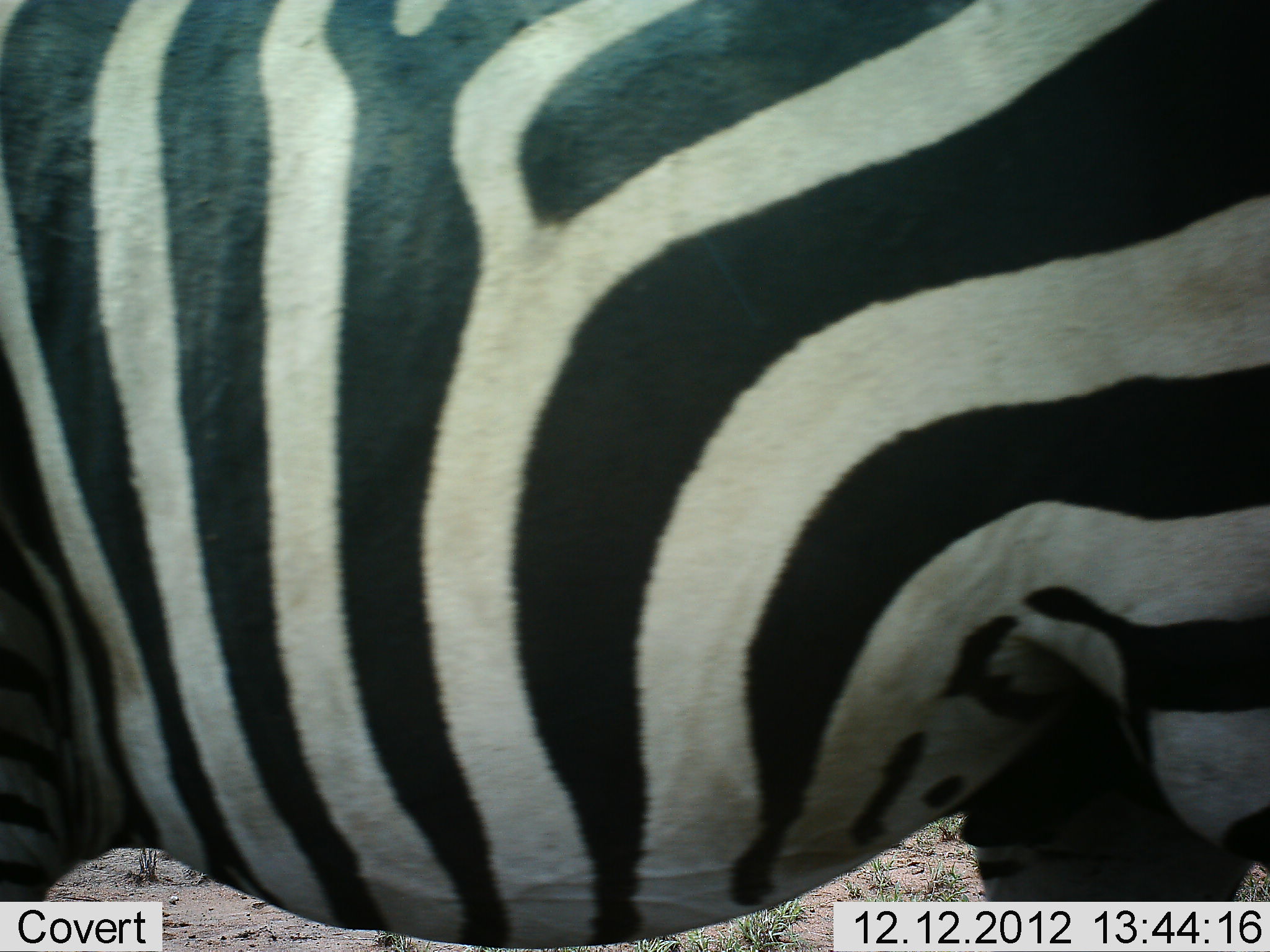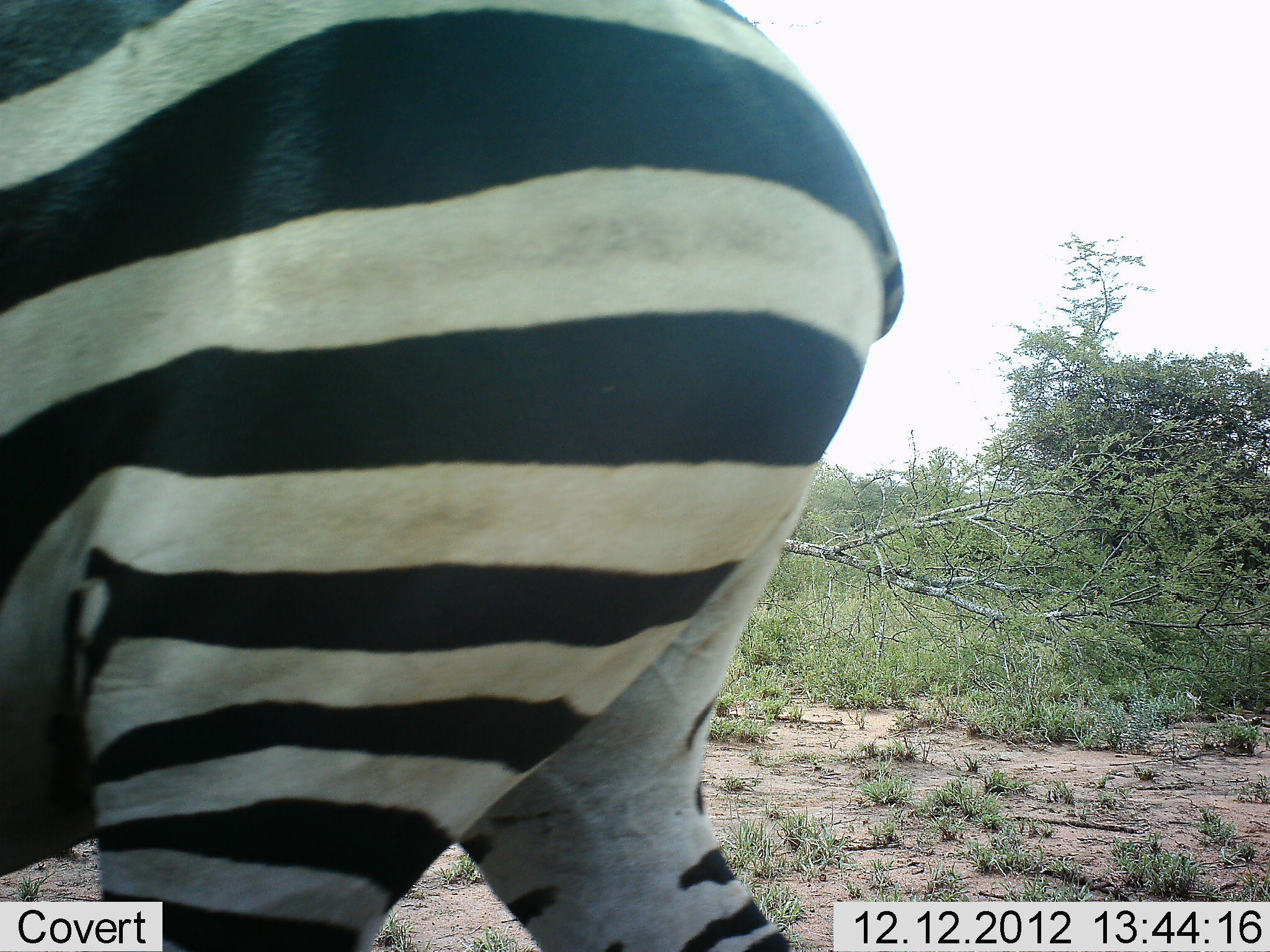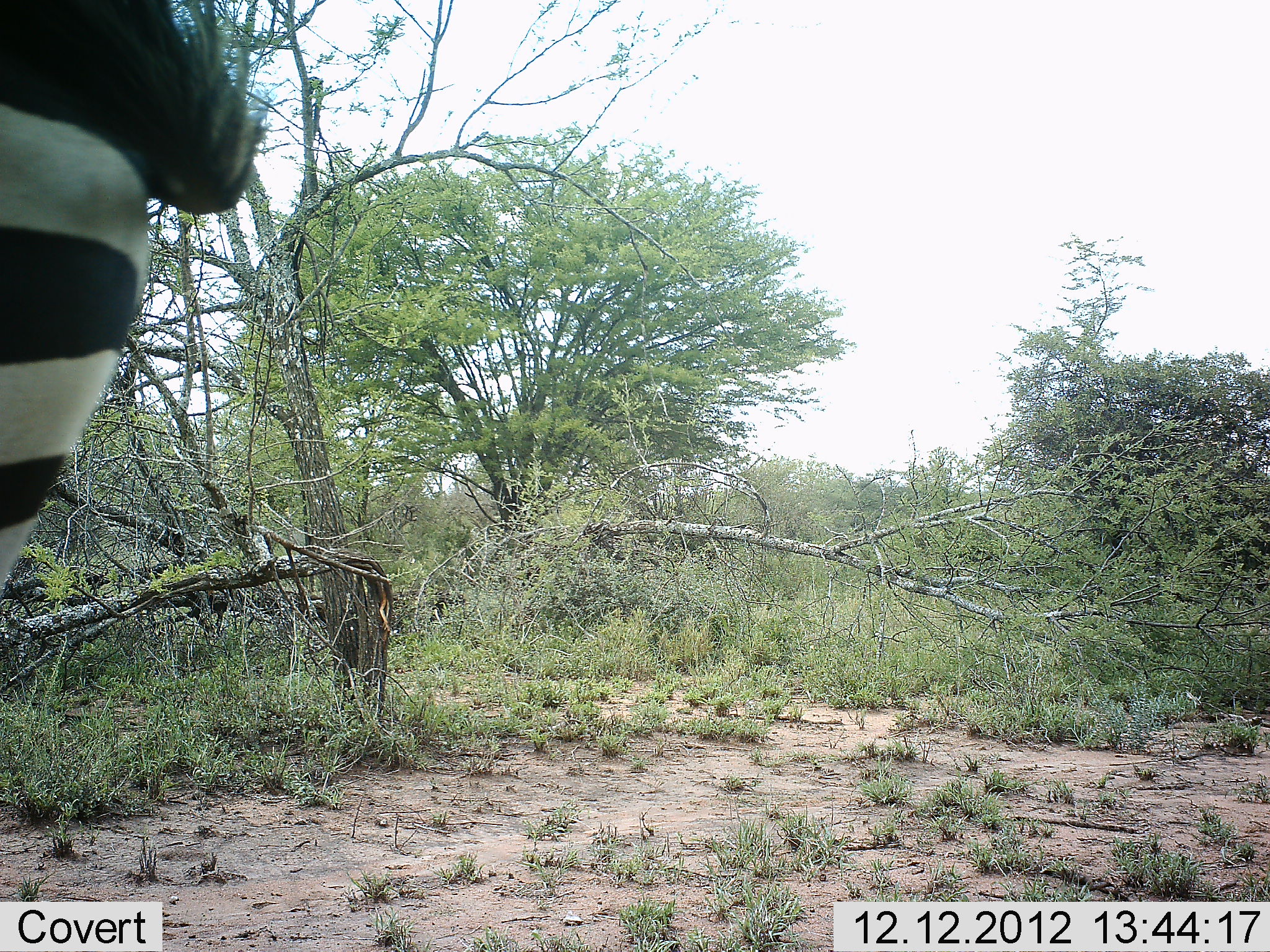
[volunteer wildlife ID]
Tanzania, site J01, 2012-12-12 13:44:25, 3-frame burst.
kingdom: Animalia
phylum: Chordata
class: Mammalia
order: Perissodactyla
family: Equidae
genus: Equus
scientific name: Equus quagga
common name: plains zebra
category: zebra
Zebra (plains zebra) (Equus quagga), count 1. Behavior (volunteer vote fractions): standing 10%, resting 0%, moving 90%, interacting 0%. Young present (vote fraction): 0%. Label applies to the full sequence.